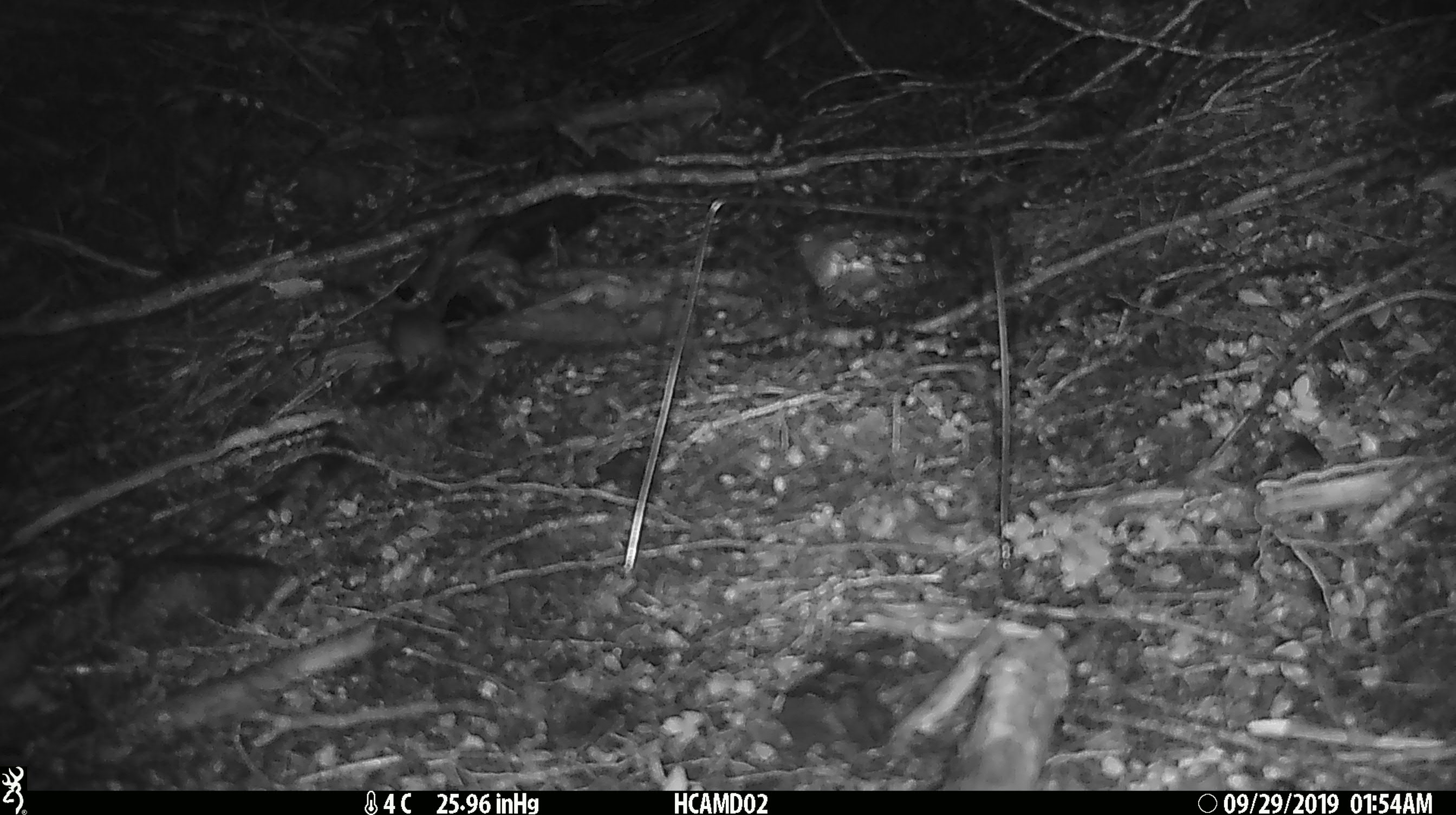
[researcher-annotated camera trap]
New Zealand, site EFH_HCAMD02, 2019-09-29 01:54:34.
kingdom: Animalia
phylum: Chordata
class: Mammalia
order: Rodentia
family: Muridae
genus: Mus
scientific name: Mus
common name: mouse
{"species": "mouse (Mus)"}